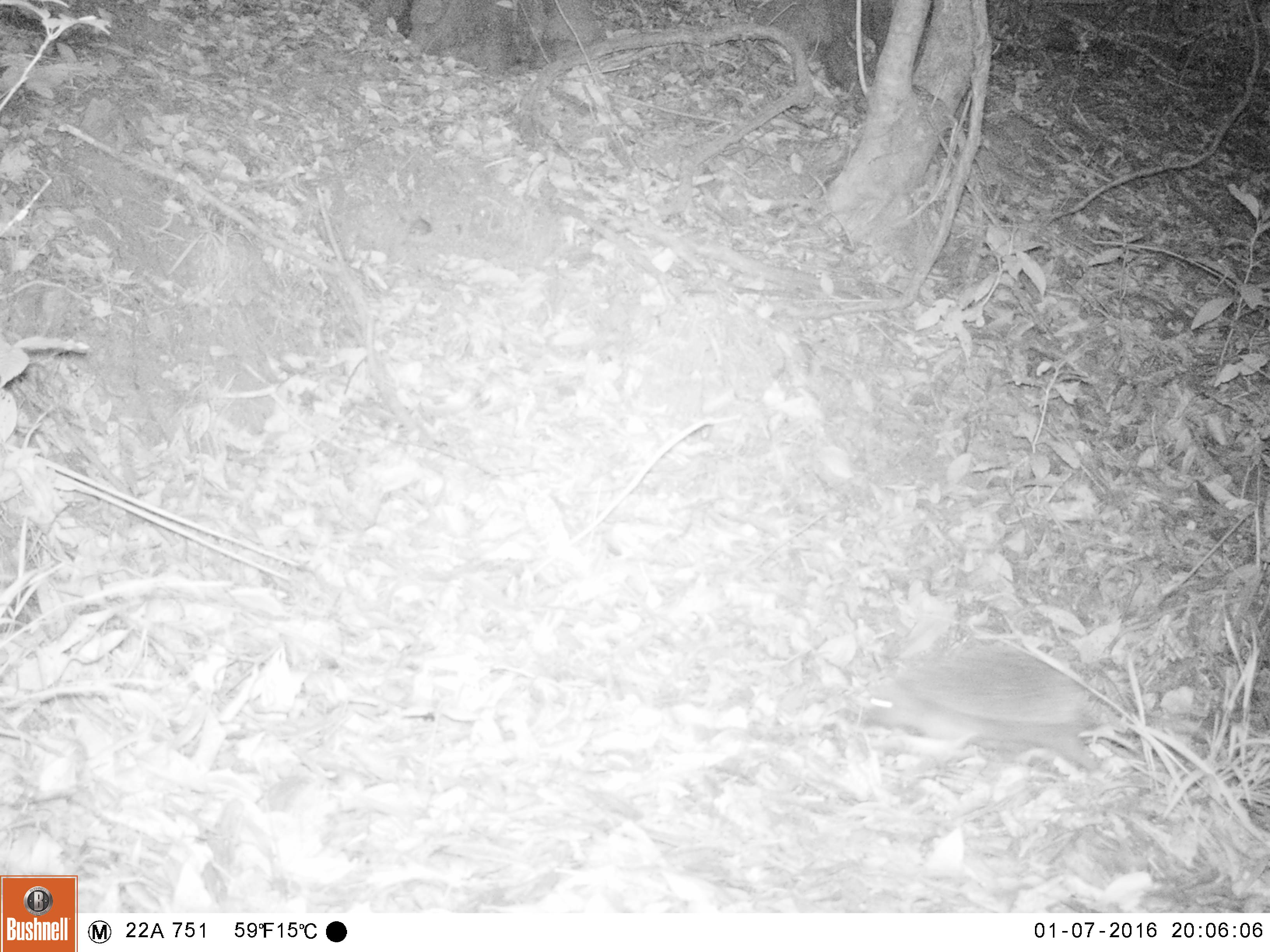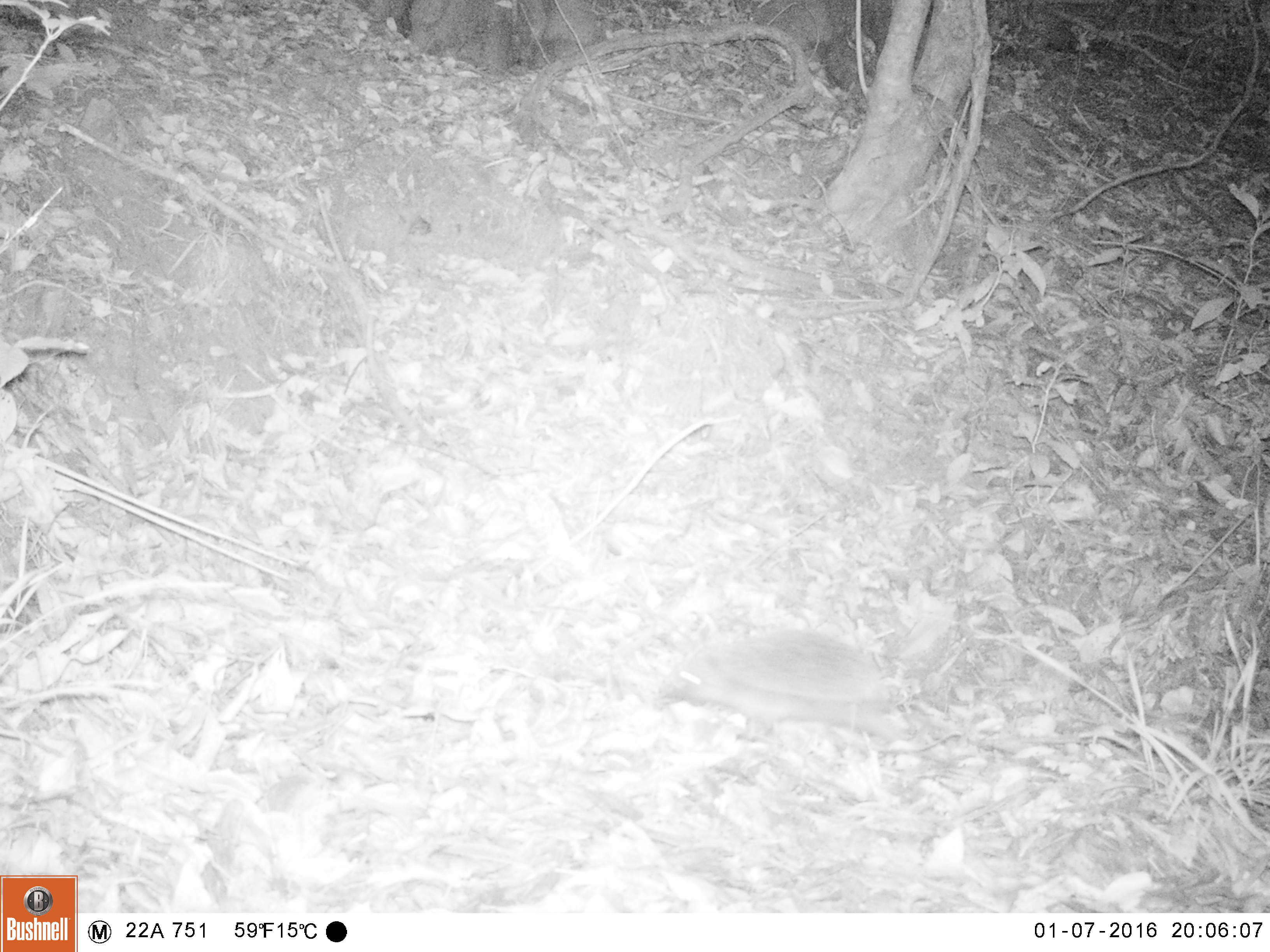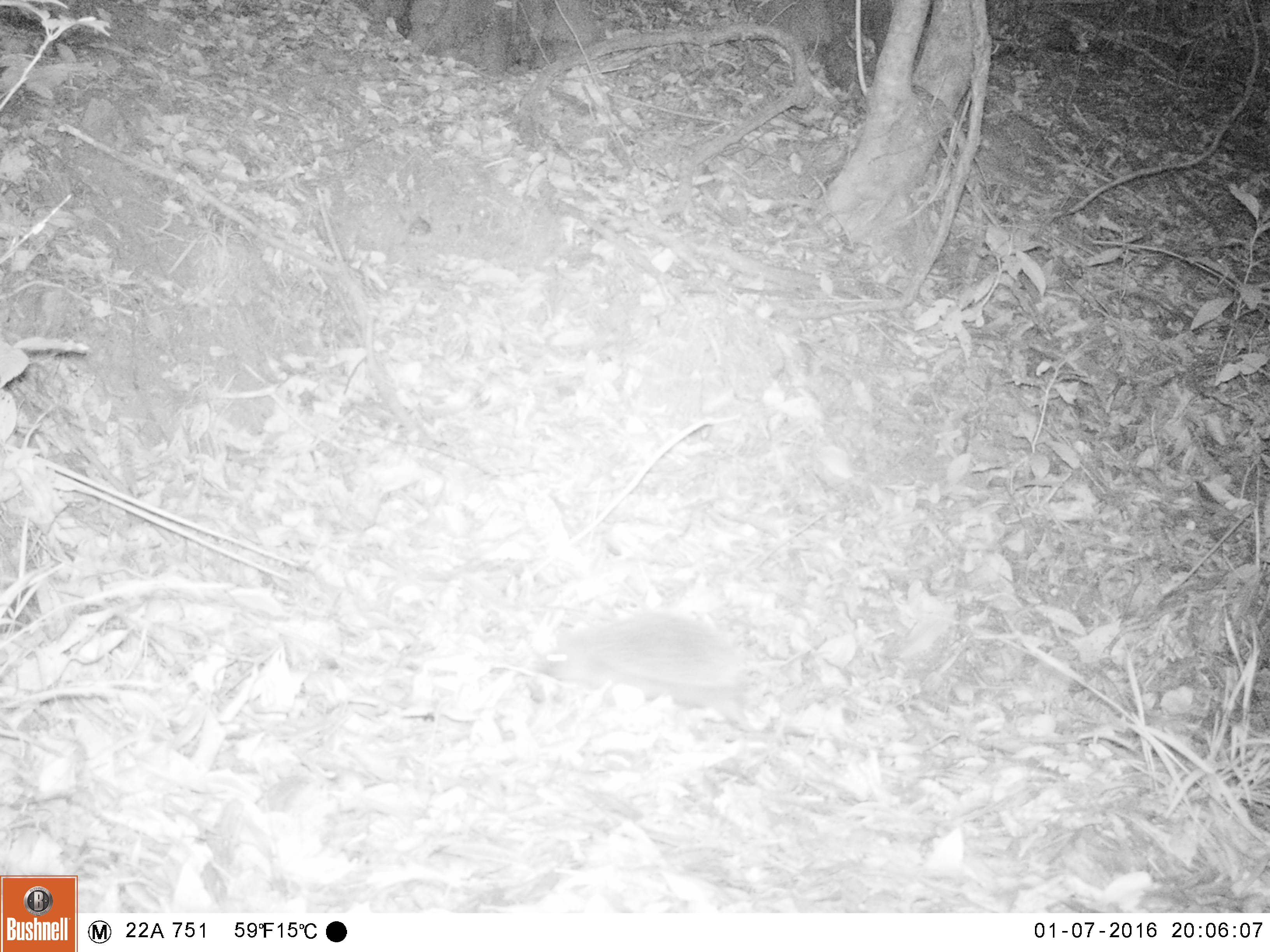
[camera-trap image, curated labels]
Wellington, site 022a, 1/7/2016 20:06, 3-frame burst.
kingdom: Animalia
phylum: Chordata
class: Mammalia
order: Eulipotyphla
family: Erinaceidae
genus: Erinaceus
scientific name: Erinaceus europaeus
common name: hedgehog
Hedgehog (Erinaceus europaeus).